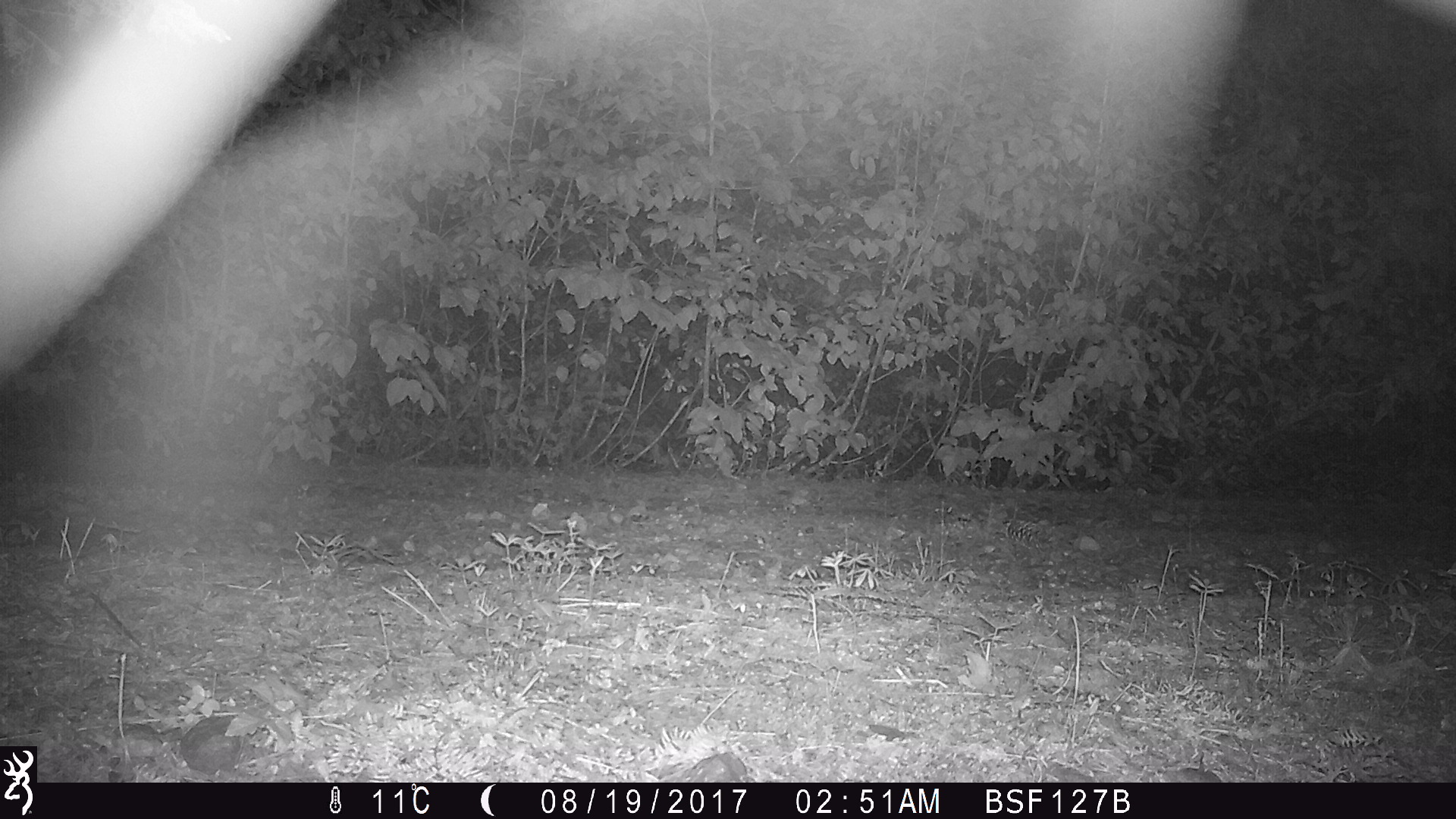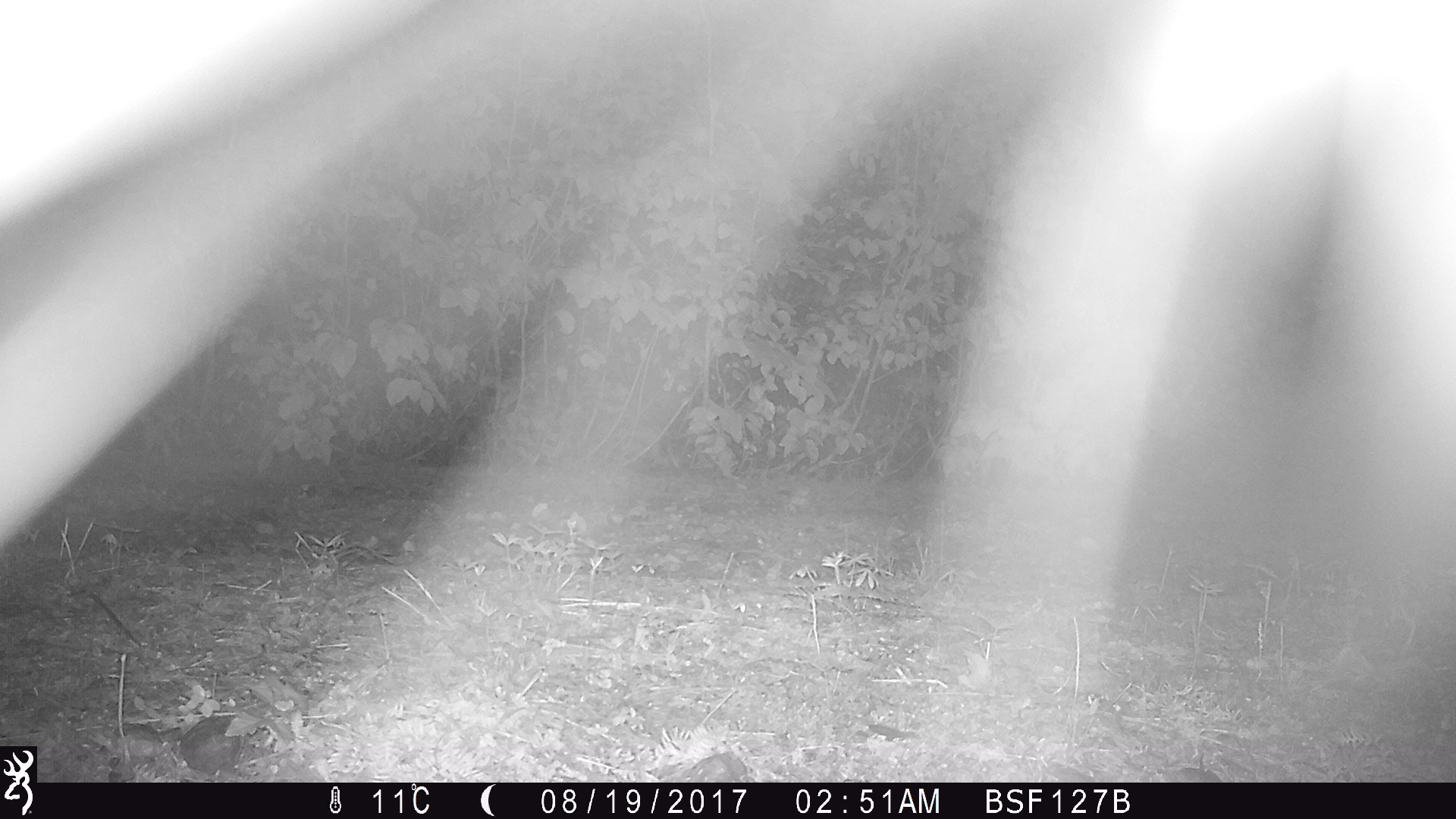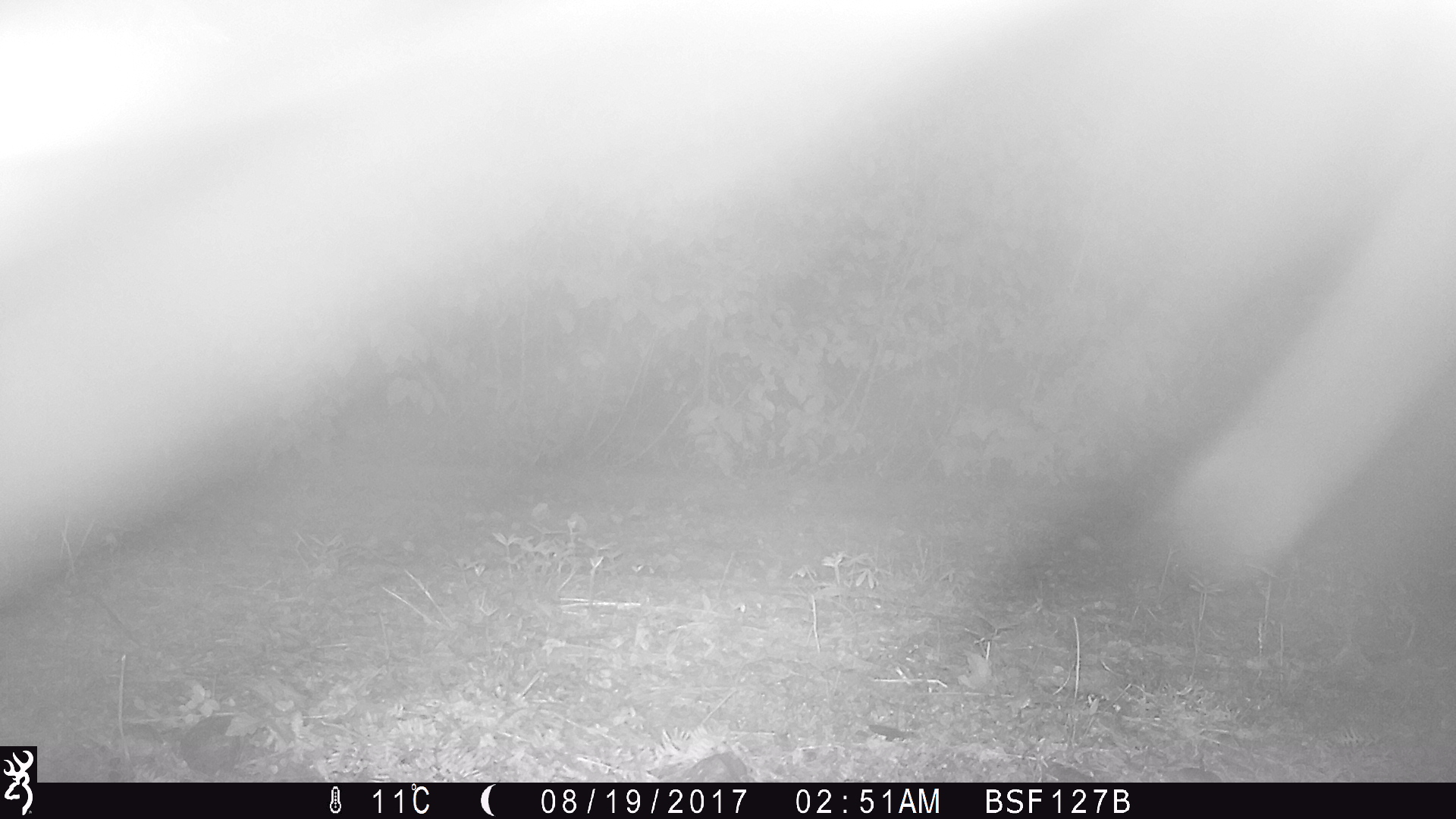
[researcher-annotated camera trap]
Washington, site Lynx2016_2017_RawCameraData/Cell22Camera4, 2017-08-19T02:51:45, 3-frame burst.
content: unidentified animal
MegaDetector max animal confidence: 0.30